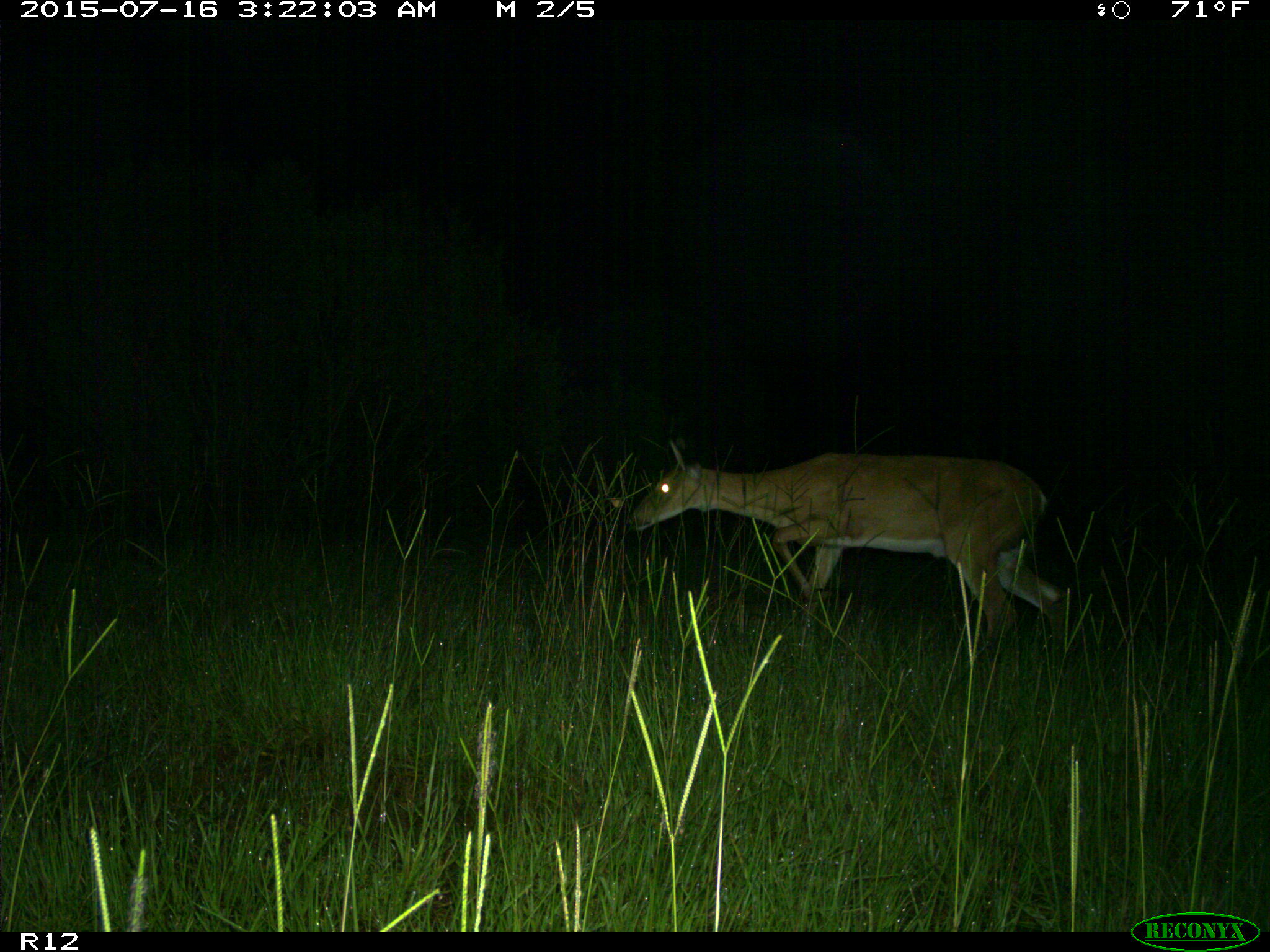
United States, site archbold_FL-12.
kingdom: Animalia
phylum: Chordata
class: Mammalia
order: Artiodactyla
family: Cervidae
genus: Odocoileus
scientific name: Odocoileus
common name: deer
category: unidentified deer